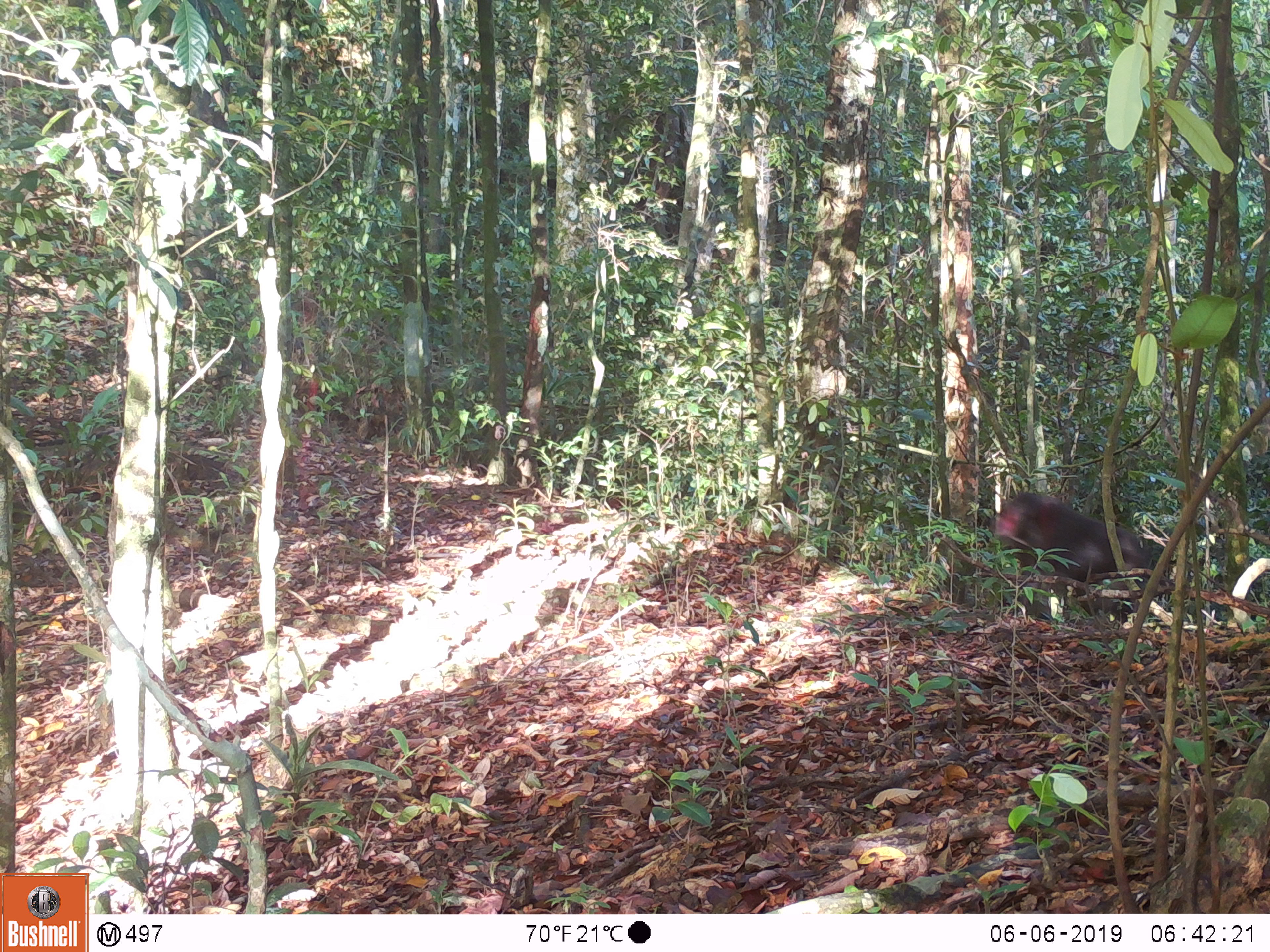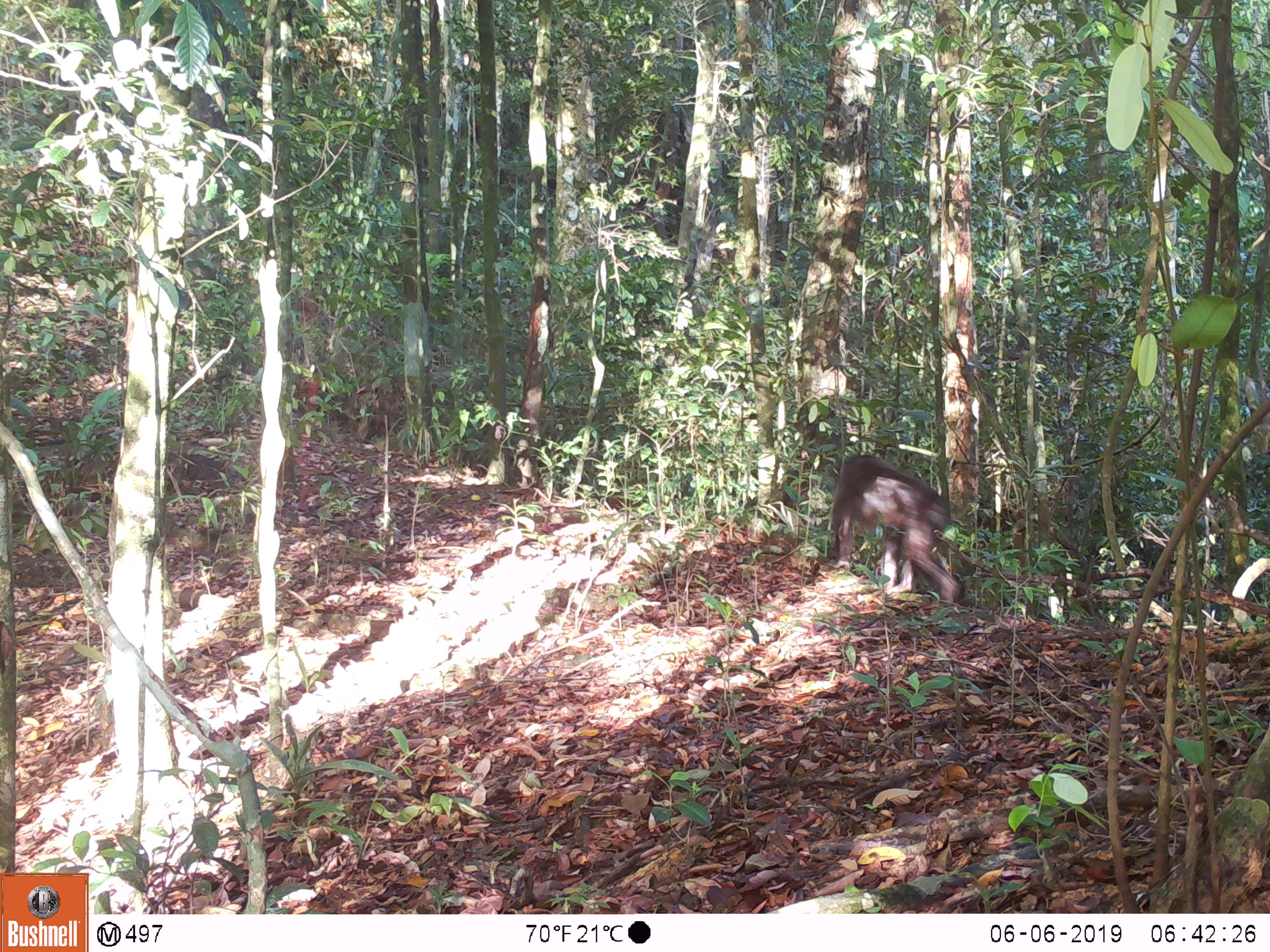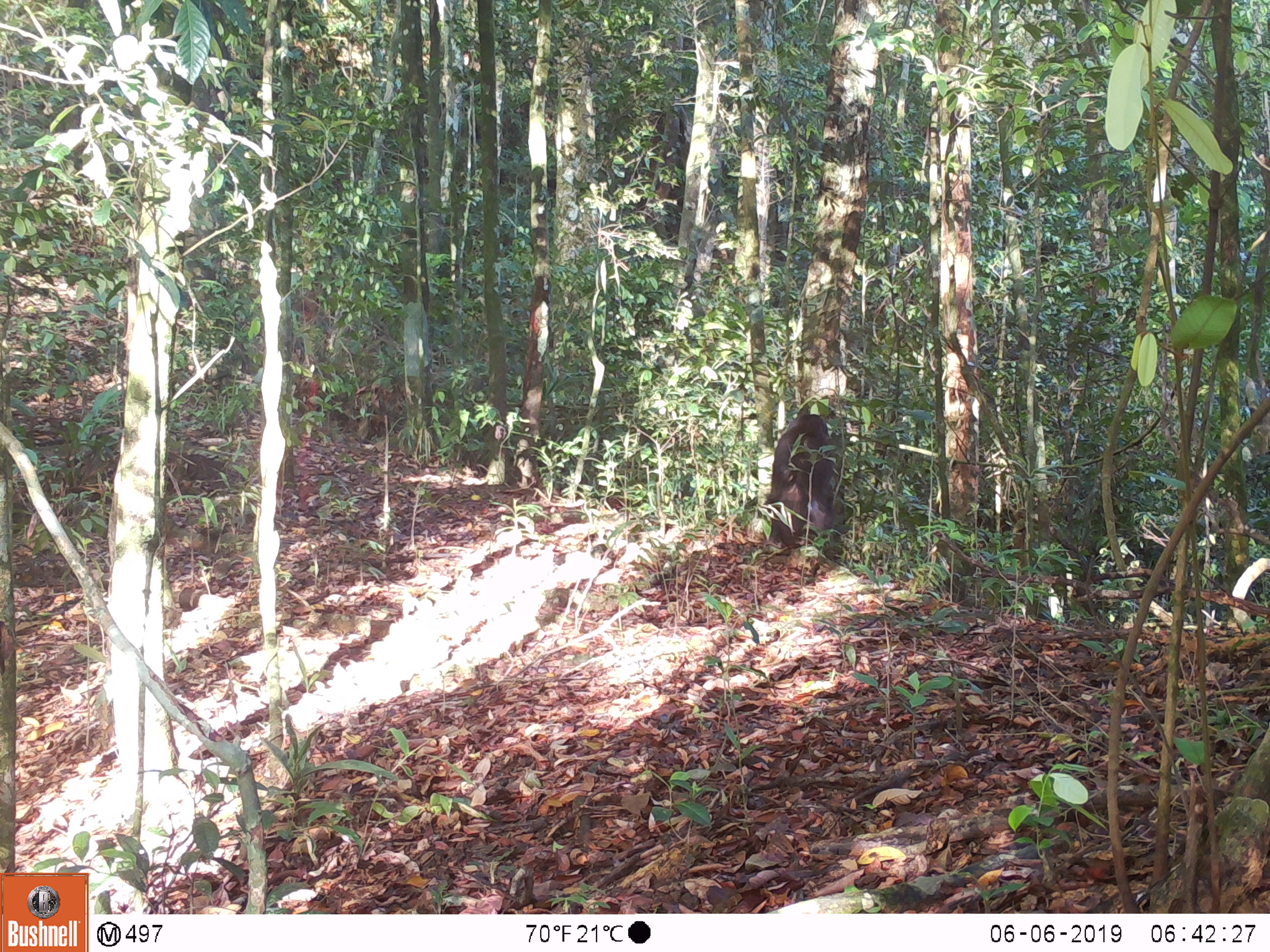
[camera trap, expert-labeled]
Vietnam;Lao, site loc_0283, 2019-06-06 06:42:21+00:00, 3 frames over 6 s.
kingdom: Animalia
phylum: Chordata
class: Mammalia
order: Primates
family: Cercopithecidae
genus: Macaca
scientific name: Macaca arctoides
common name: stump-tailed macaque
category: stump tailed macaque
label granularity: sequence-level